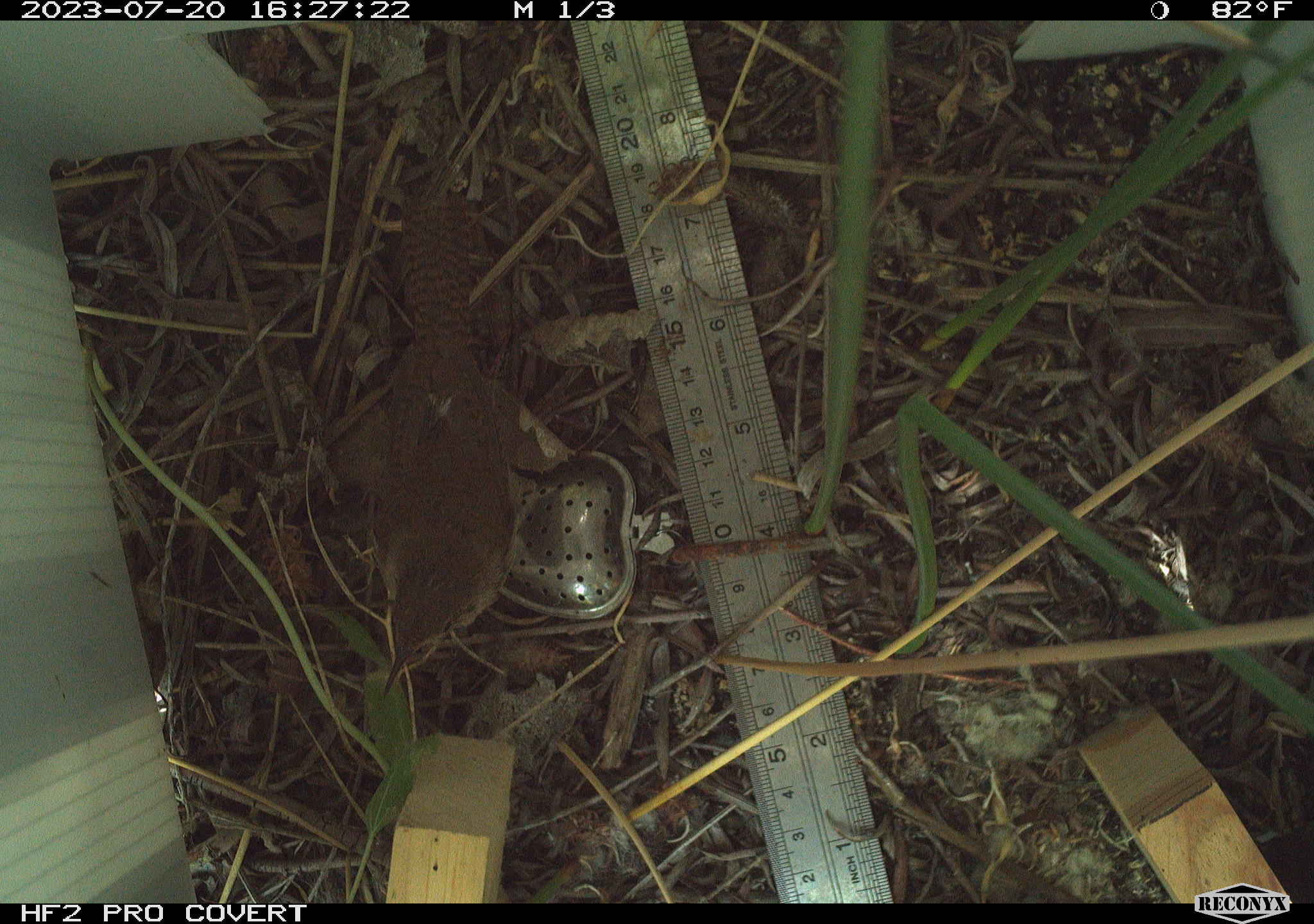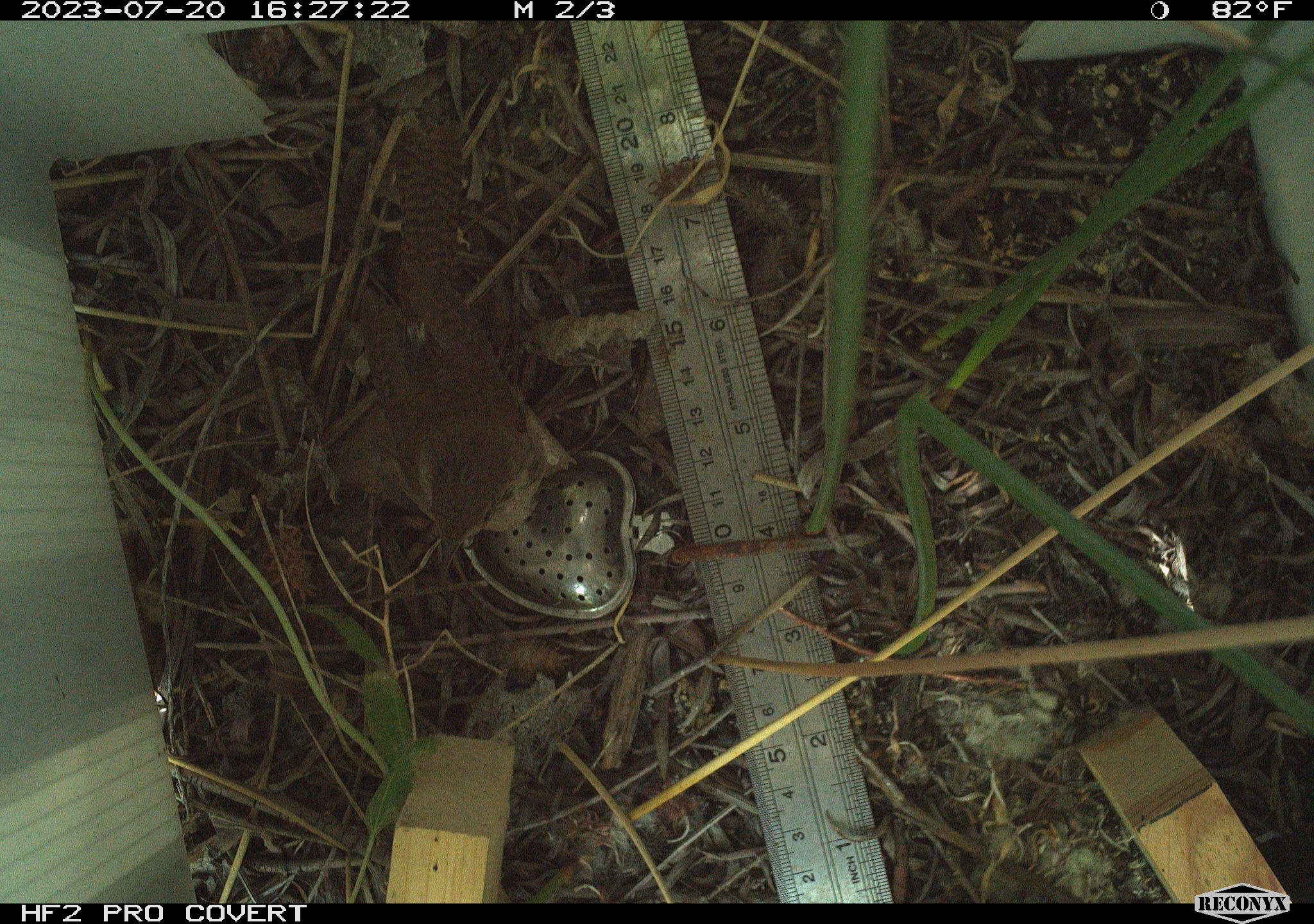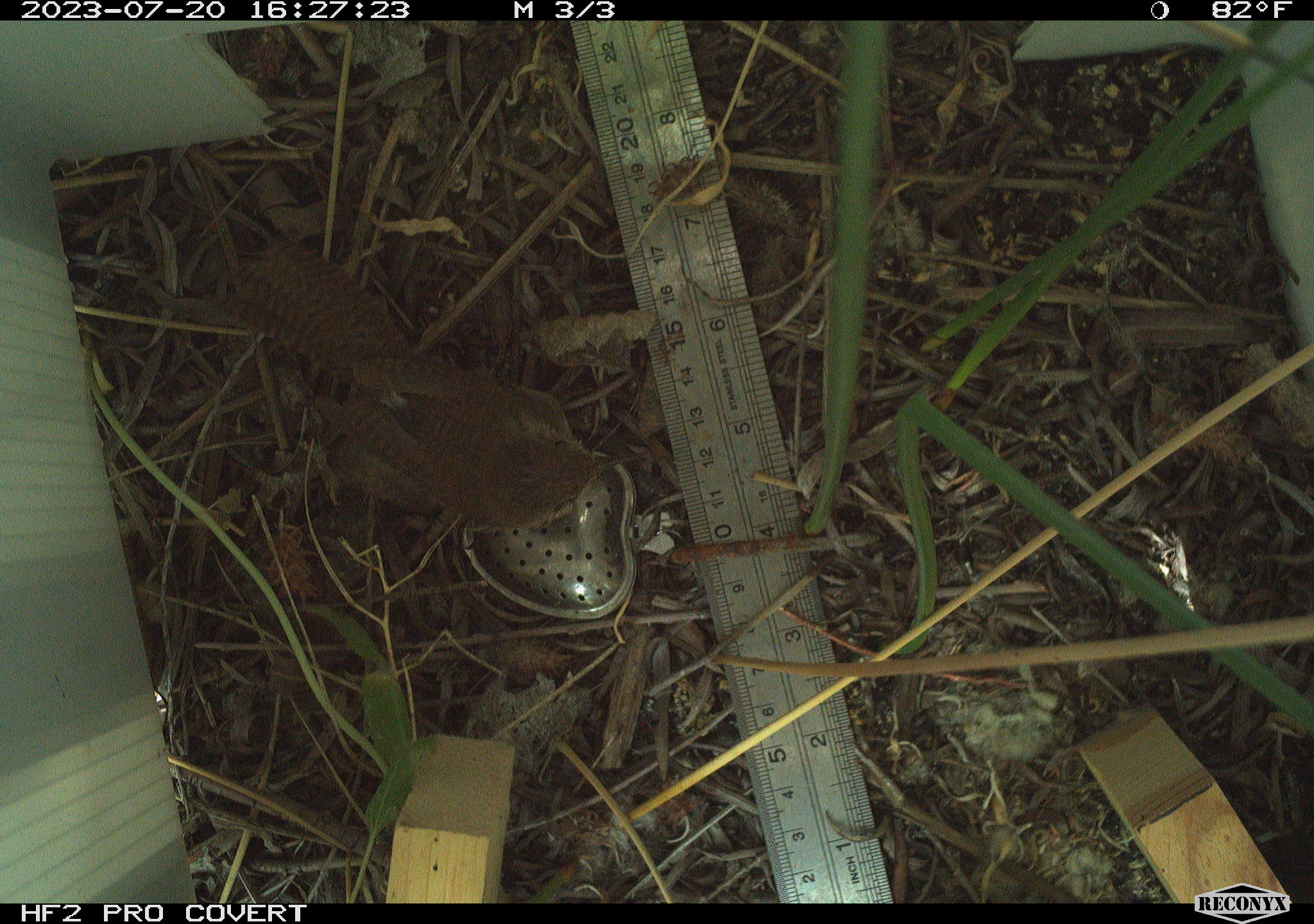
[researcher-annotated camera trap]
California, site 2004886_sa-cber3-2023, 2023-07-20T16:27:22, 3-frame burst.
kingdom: Animalia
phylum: Chordata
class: Aves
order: Passeriformes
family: Troglodytidae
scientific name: Troglodytidae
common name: wren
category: troglodytidae family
Troglodytidae family (wren) (Troglodytidae).